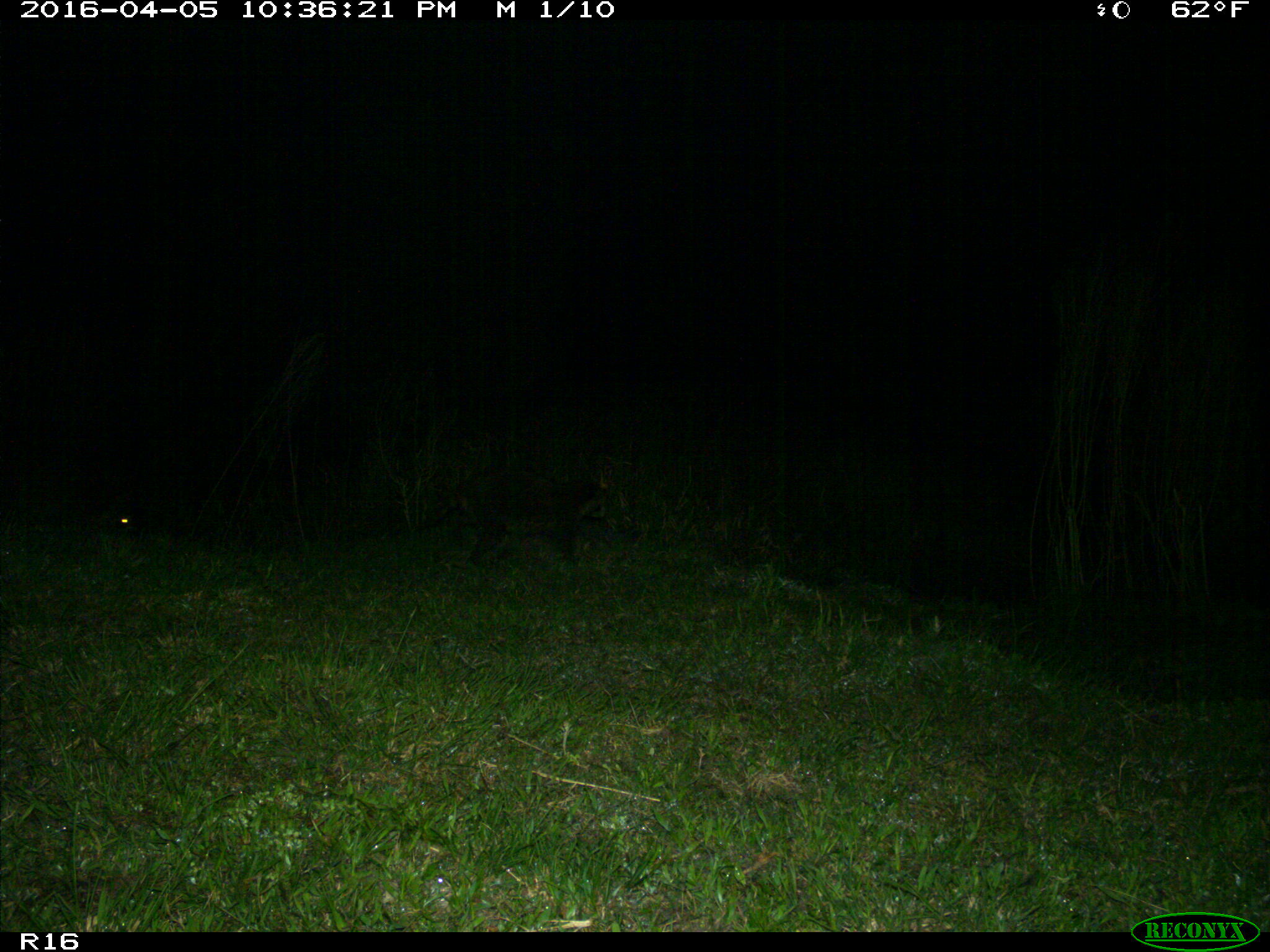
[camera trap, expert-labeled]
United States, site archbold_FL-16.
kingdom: Animalia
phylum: Chordata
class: Mammalia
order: Carnivora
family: Procyonidae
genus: Procyon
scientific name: Procyon lotor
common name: common raccoon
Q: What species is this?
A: Procyon lotor (common raccoon).